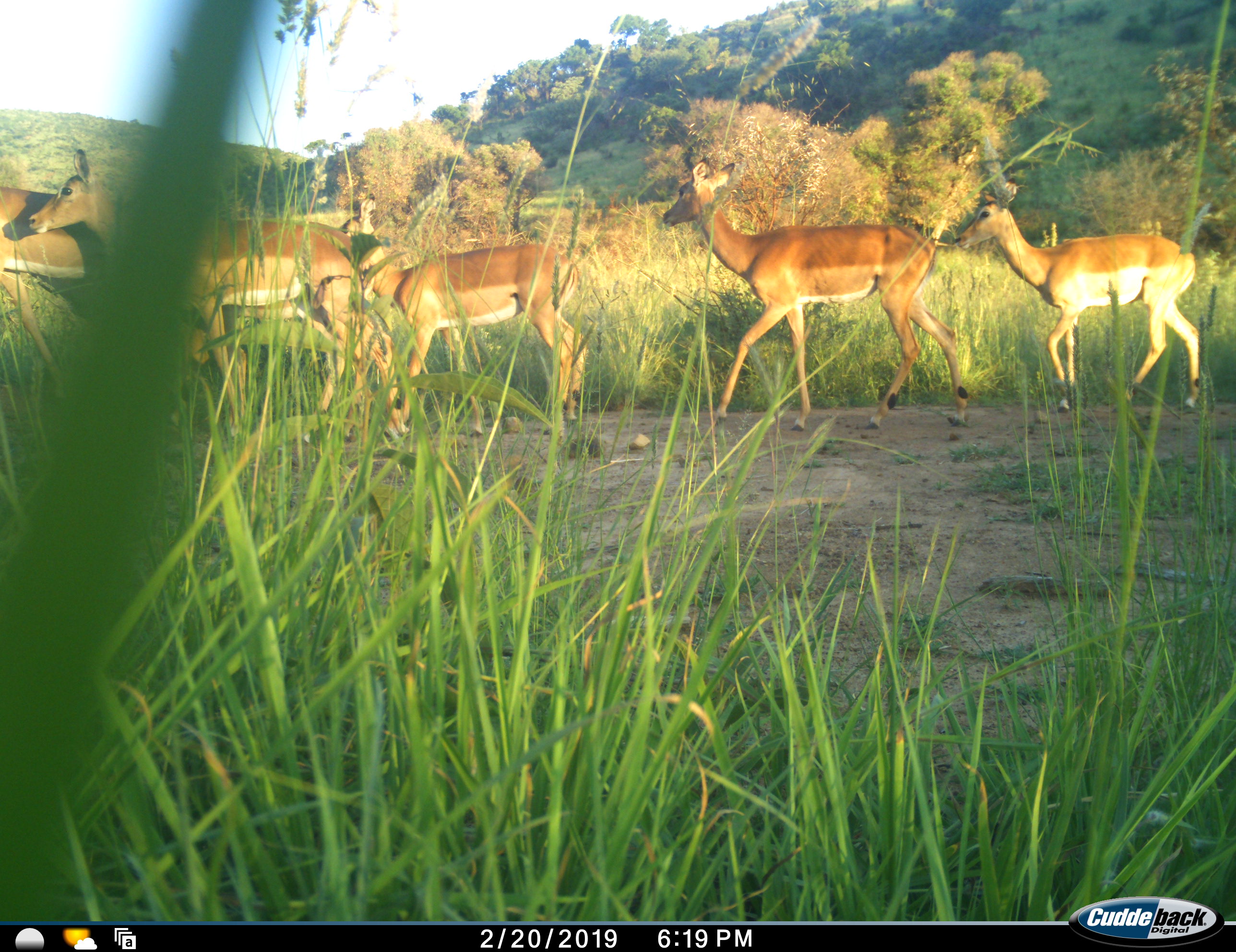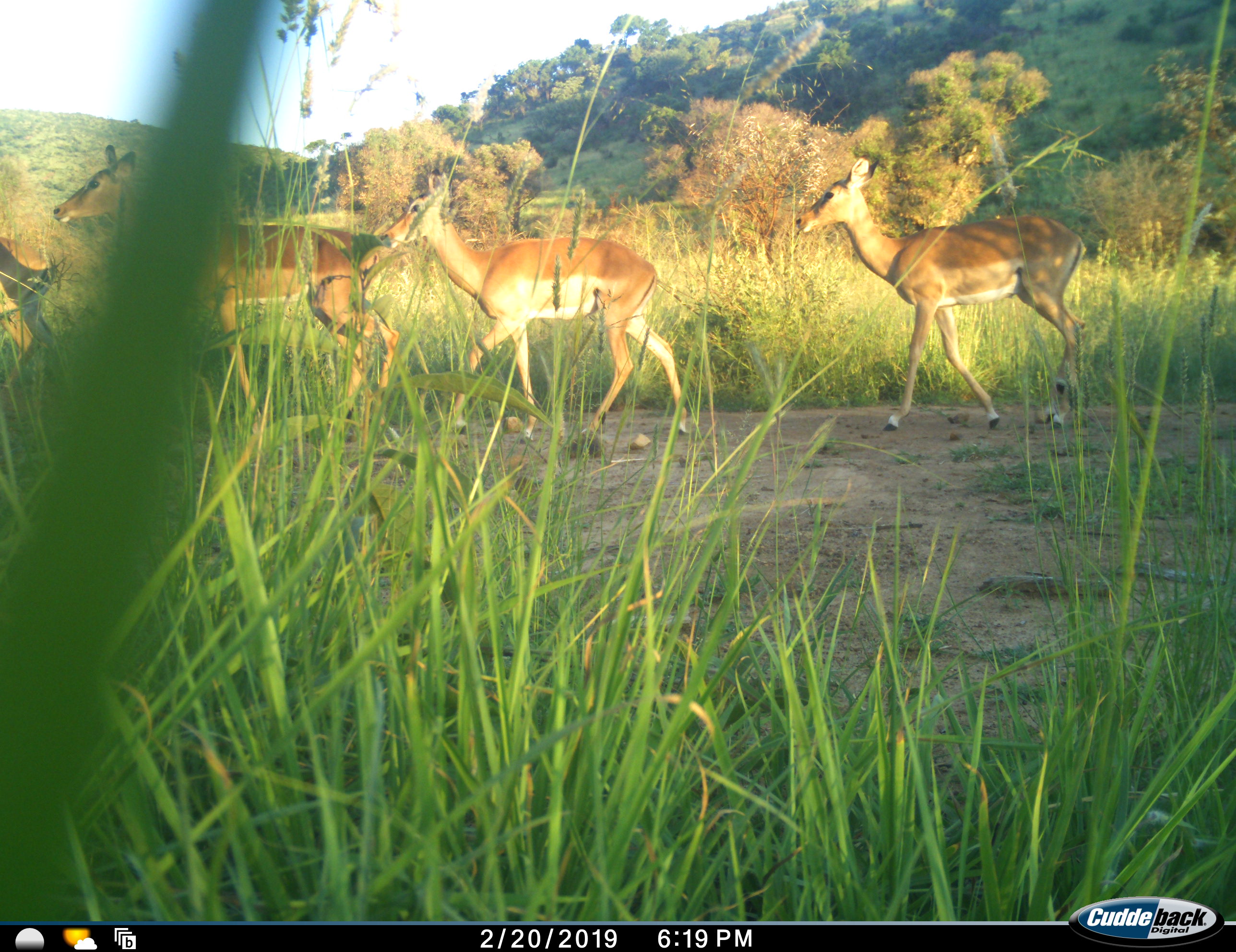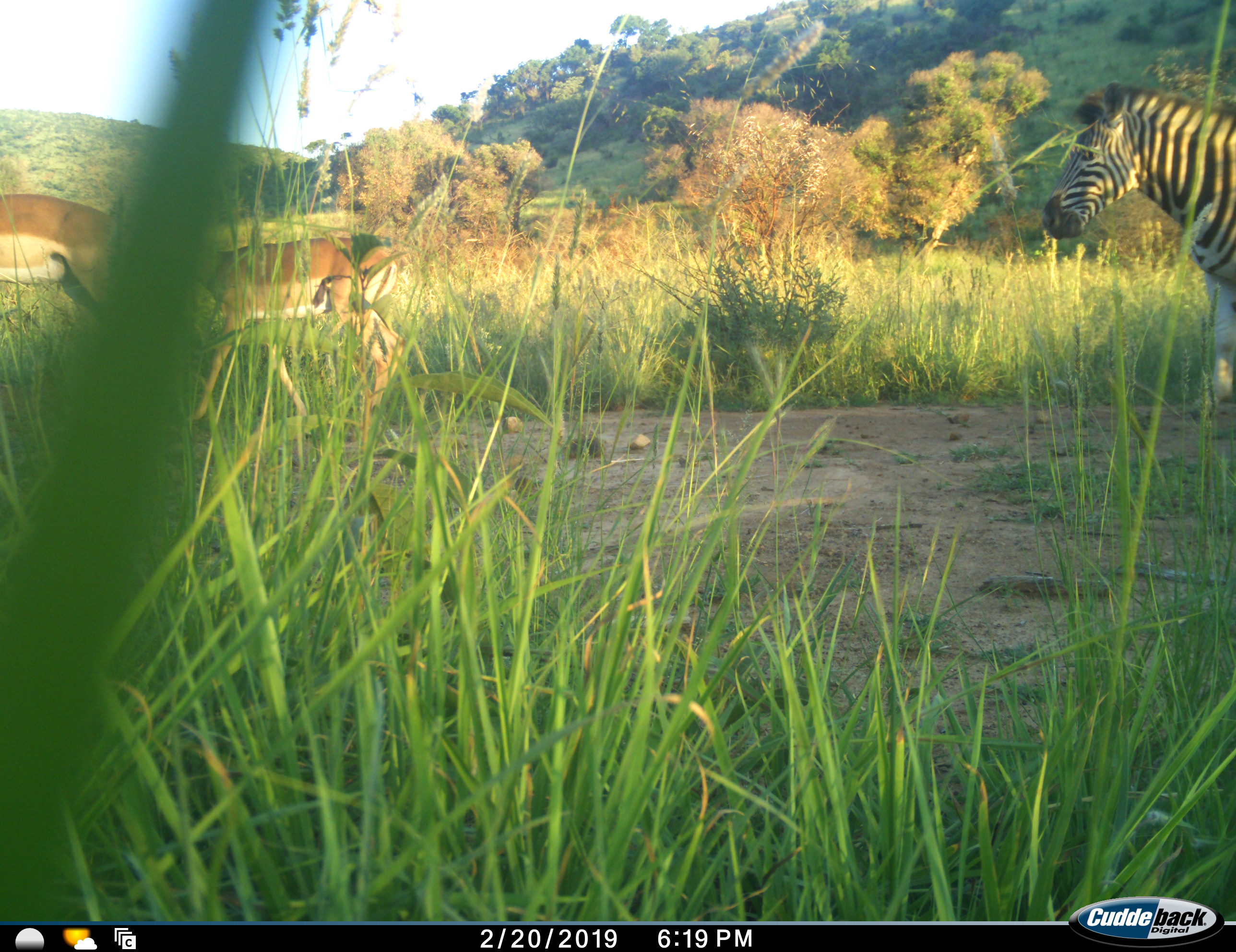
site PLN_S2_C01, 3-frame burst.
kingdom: Animalia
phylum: Chordata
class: Mammalia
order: Artiodactyla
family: Bovidae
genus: Aepyceros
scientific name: Aepyceros melampus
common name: impala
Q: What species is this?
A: Impala (Aepyceros melampus).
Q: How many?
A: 6.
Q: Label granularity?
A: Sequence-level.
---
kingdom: Animalia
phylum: Chordata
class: Mammalia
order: Perissodactyla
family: Equidae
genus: Equus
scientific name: Equus quagga burchellii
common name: burchell's zebra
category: zebraburchells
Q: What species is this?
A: Zebraburchells (burchell's zebra) (Equus quagga burchellii).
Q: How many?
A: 1.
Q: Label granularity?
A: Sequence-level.